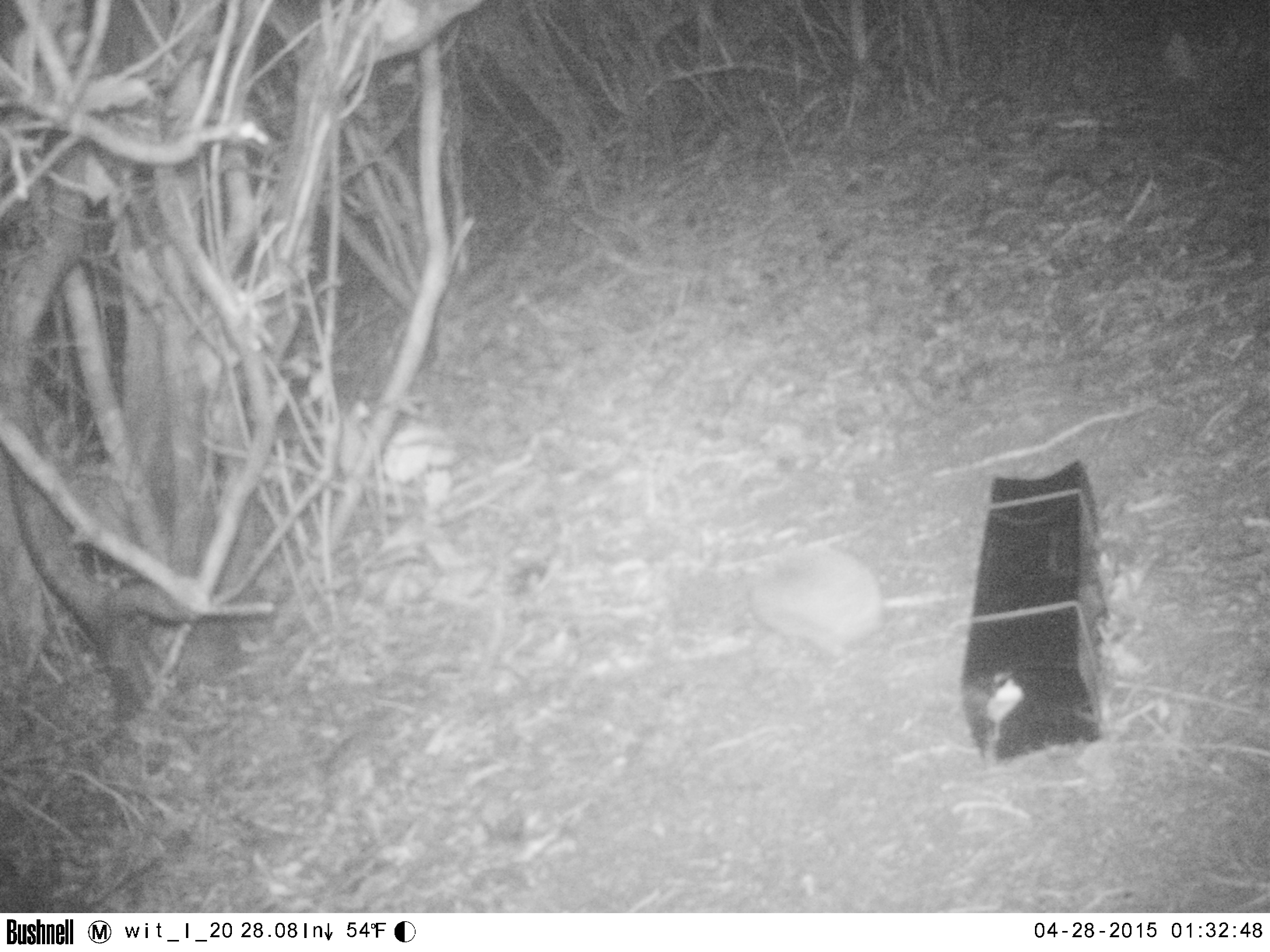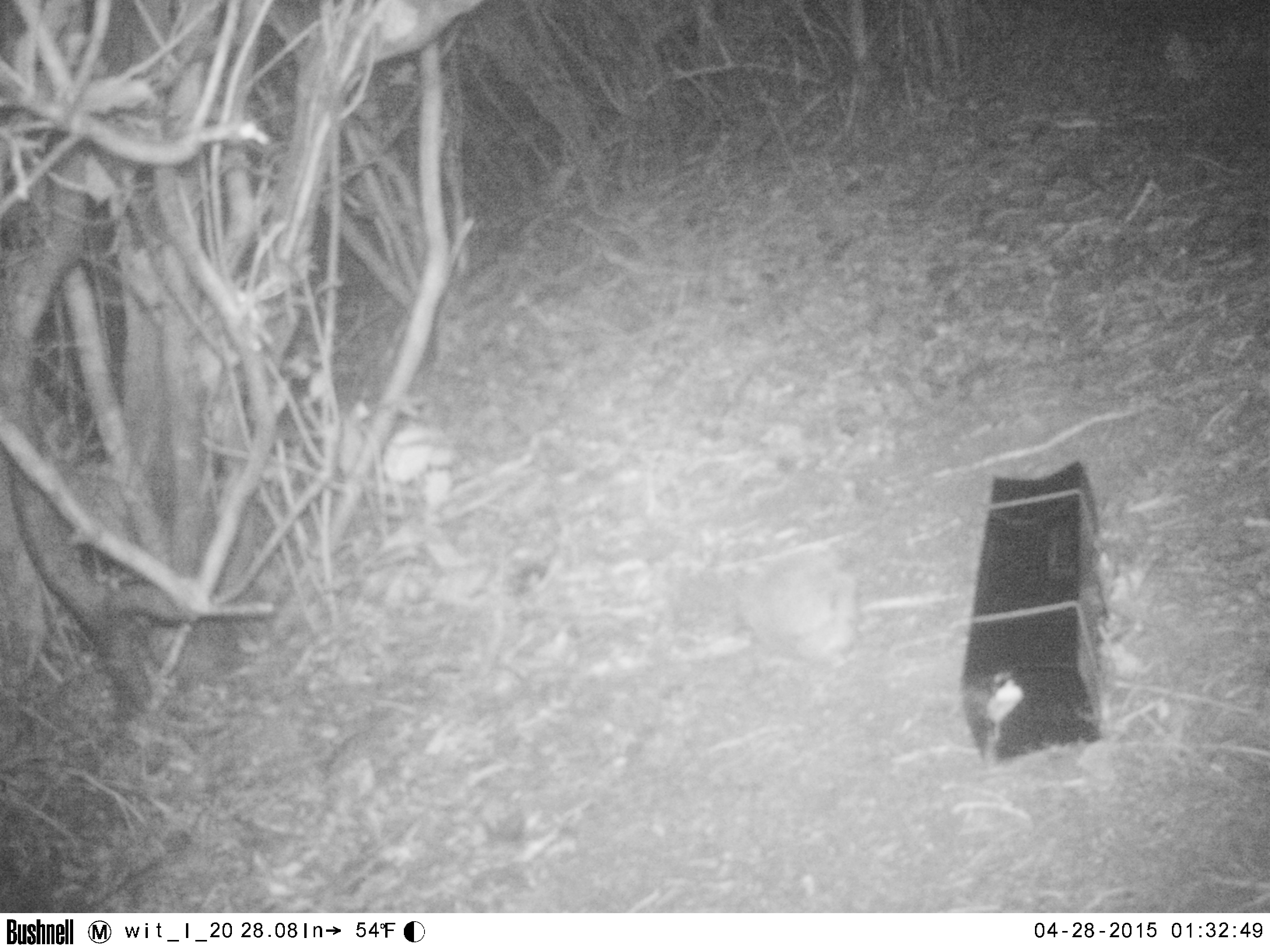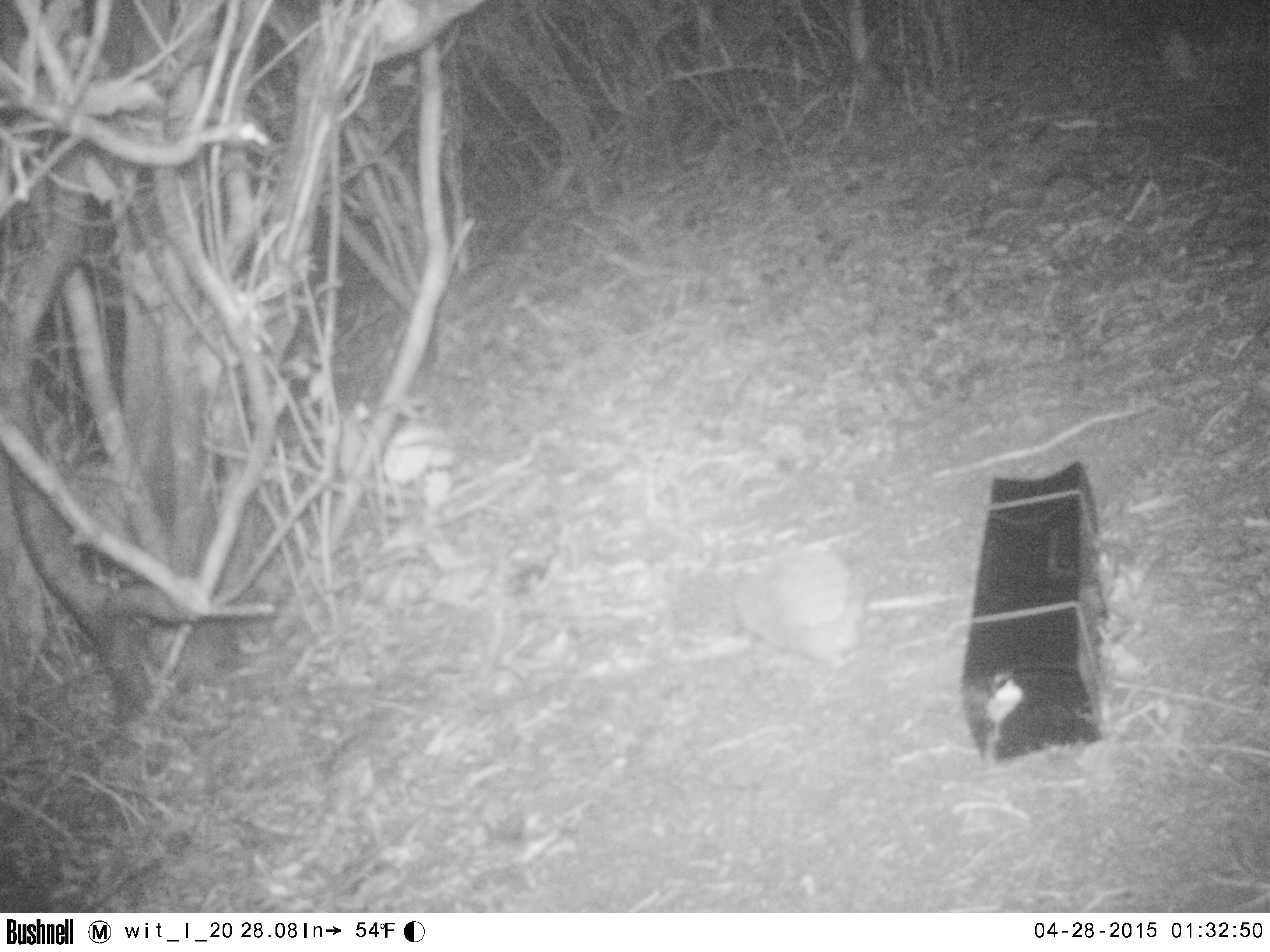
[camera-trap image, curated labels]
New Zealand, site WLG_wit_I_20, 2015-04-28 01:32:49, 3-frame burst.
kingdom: Animalia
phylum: Chordata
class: Mammalia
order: Eulipotyphla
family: Erinaceidae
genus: Erinaceus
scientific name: Erinaceus europaeus europaeus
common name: european hedgehog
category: hedgehog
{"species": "hedgehog (european hedgehog) (Erinaceus europaeus europaeus)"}